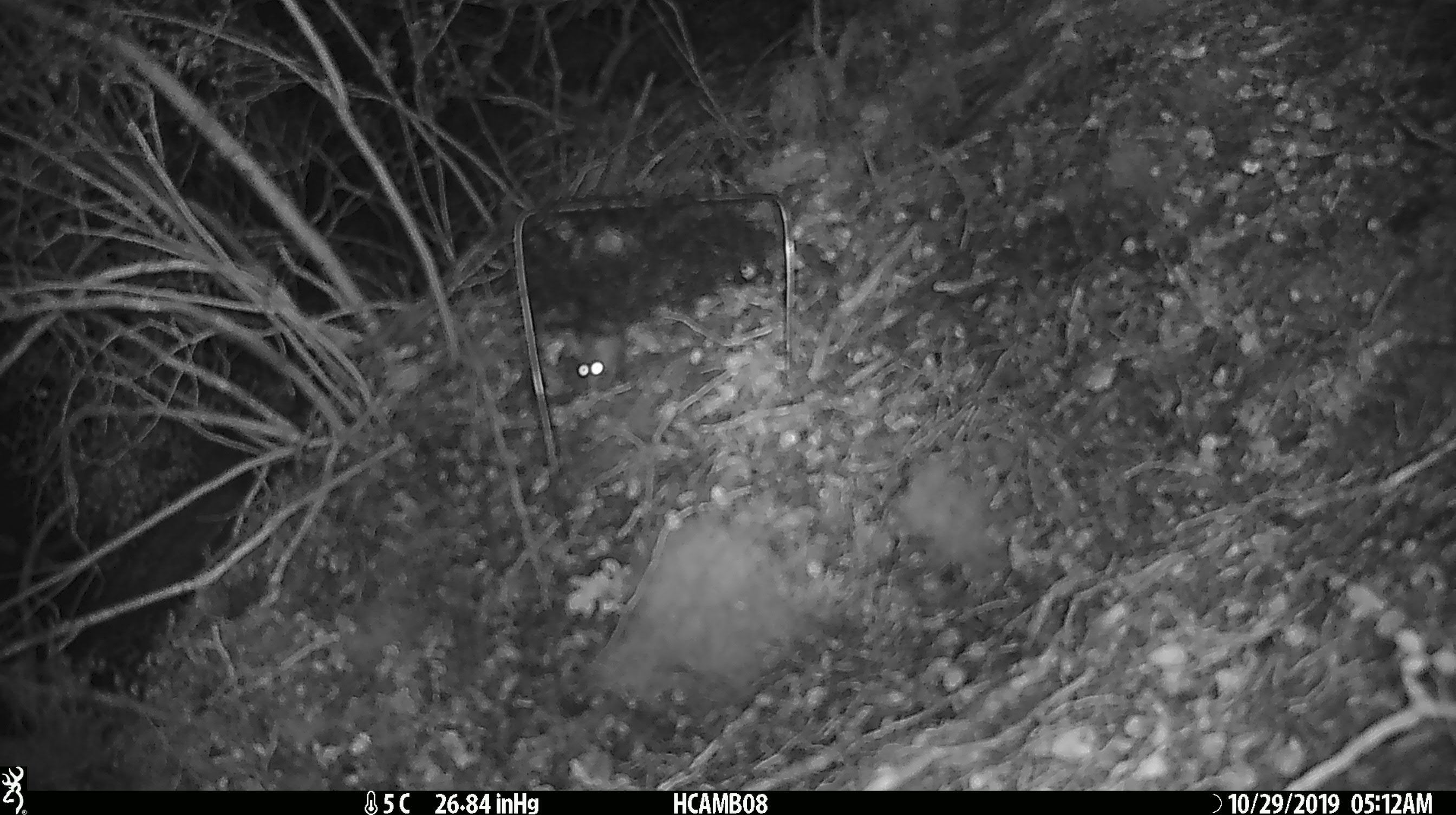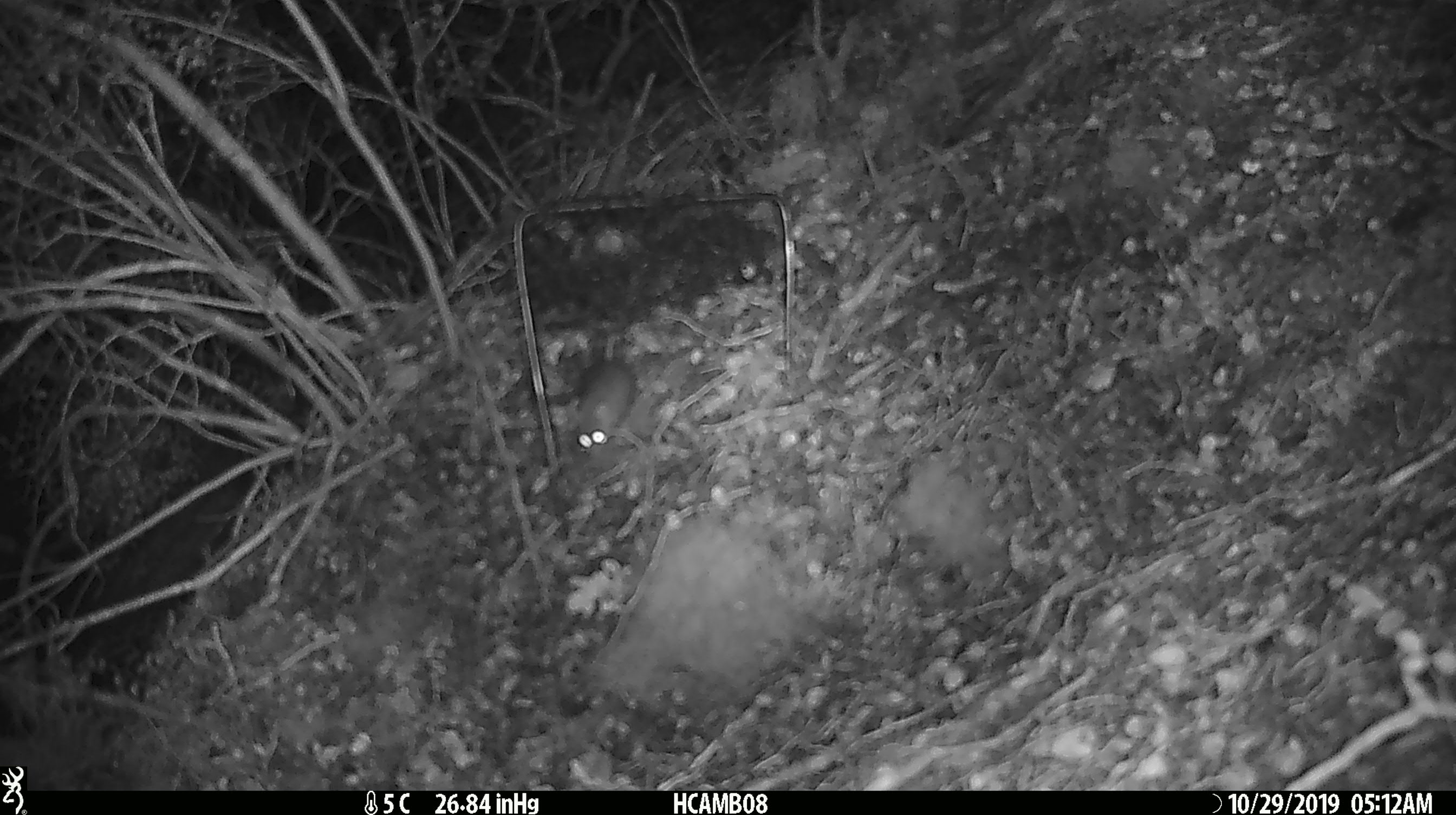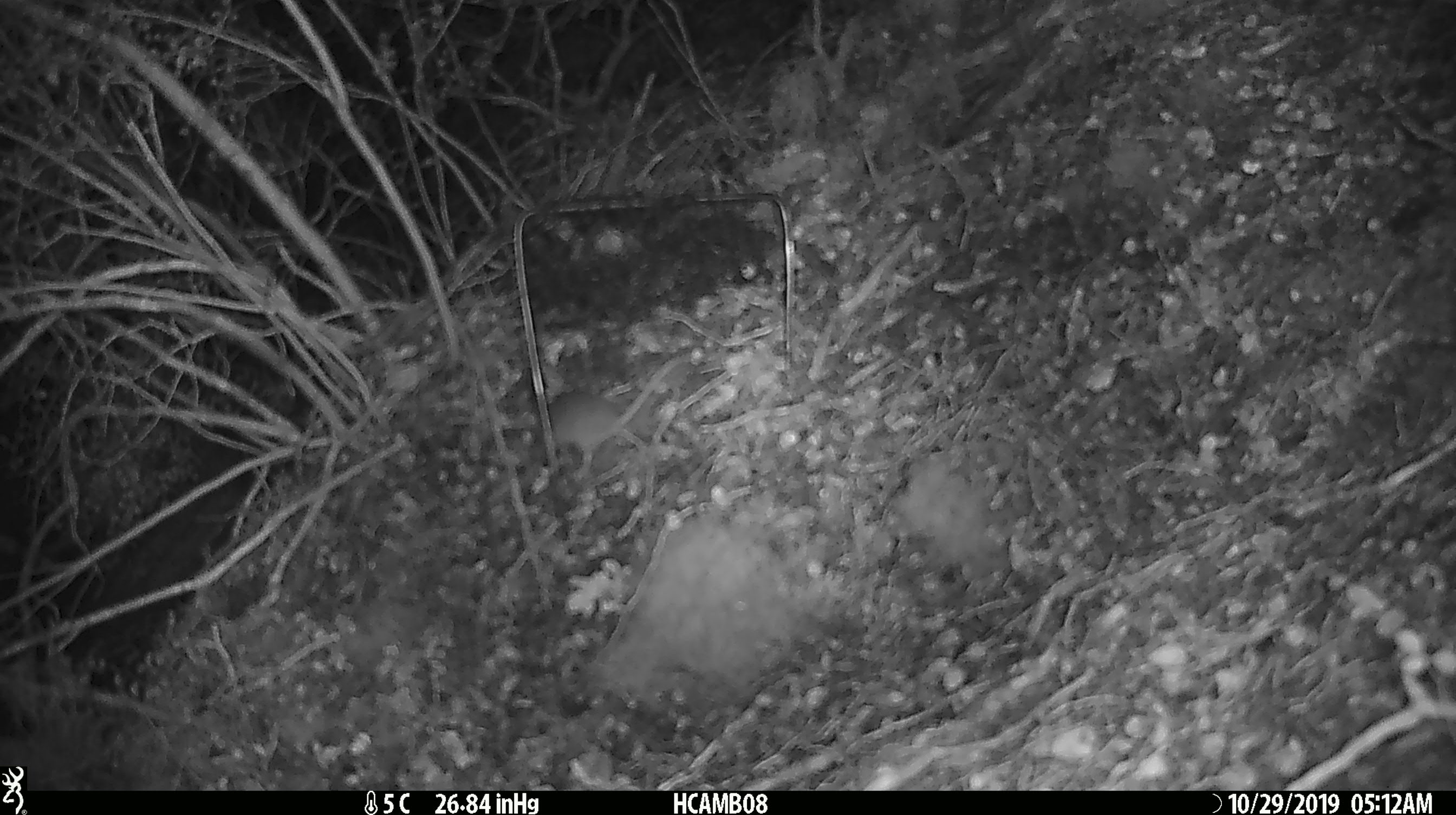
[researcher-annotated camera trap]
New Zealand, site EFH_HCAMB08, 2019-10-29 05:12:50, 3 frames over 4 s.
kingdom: Animalia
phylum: Chordata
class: Mammalia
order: Rodentia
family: Muridae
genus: Mus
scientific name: Mus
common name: mouse